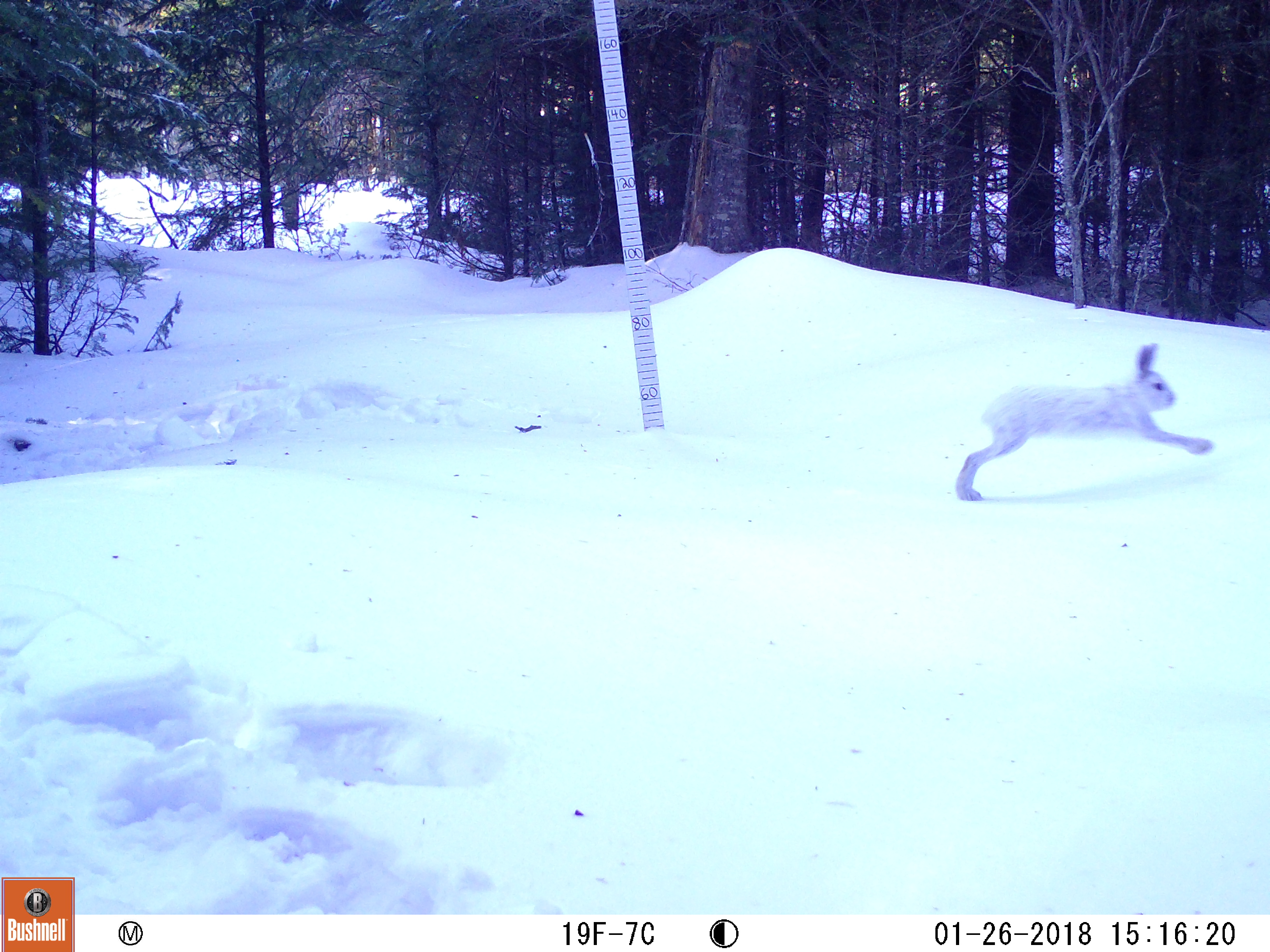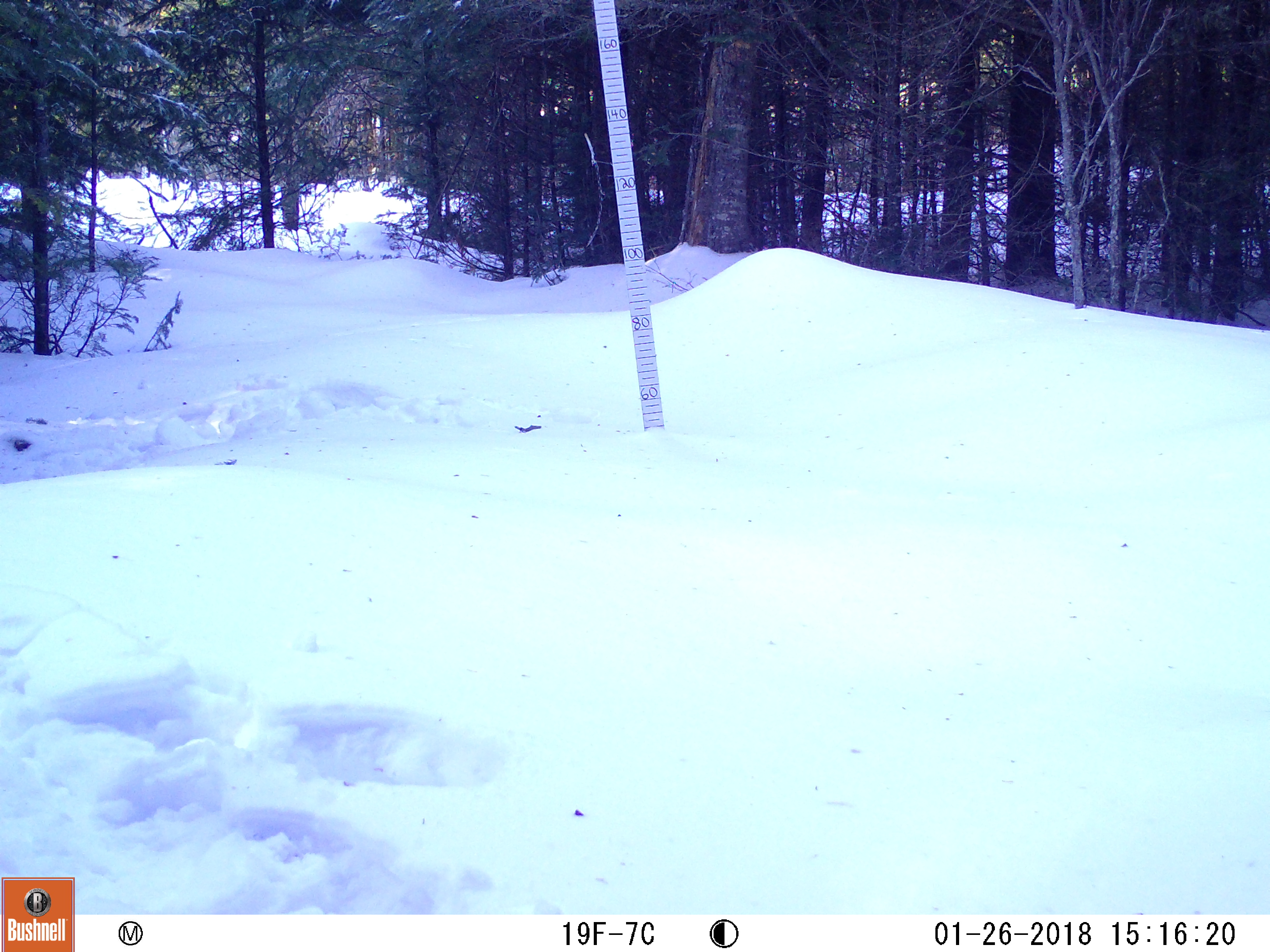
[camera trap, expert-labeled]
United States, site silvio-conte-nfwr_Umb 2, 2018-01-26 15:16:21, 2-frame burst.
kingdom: Animalia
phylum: Chordata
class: Mammalia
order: Lagomorpha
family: Leporidae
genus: Lepus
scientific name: Lepus americanus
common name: snowshoe hare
Snowshoe hare (Lepus americanus).